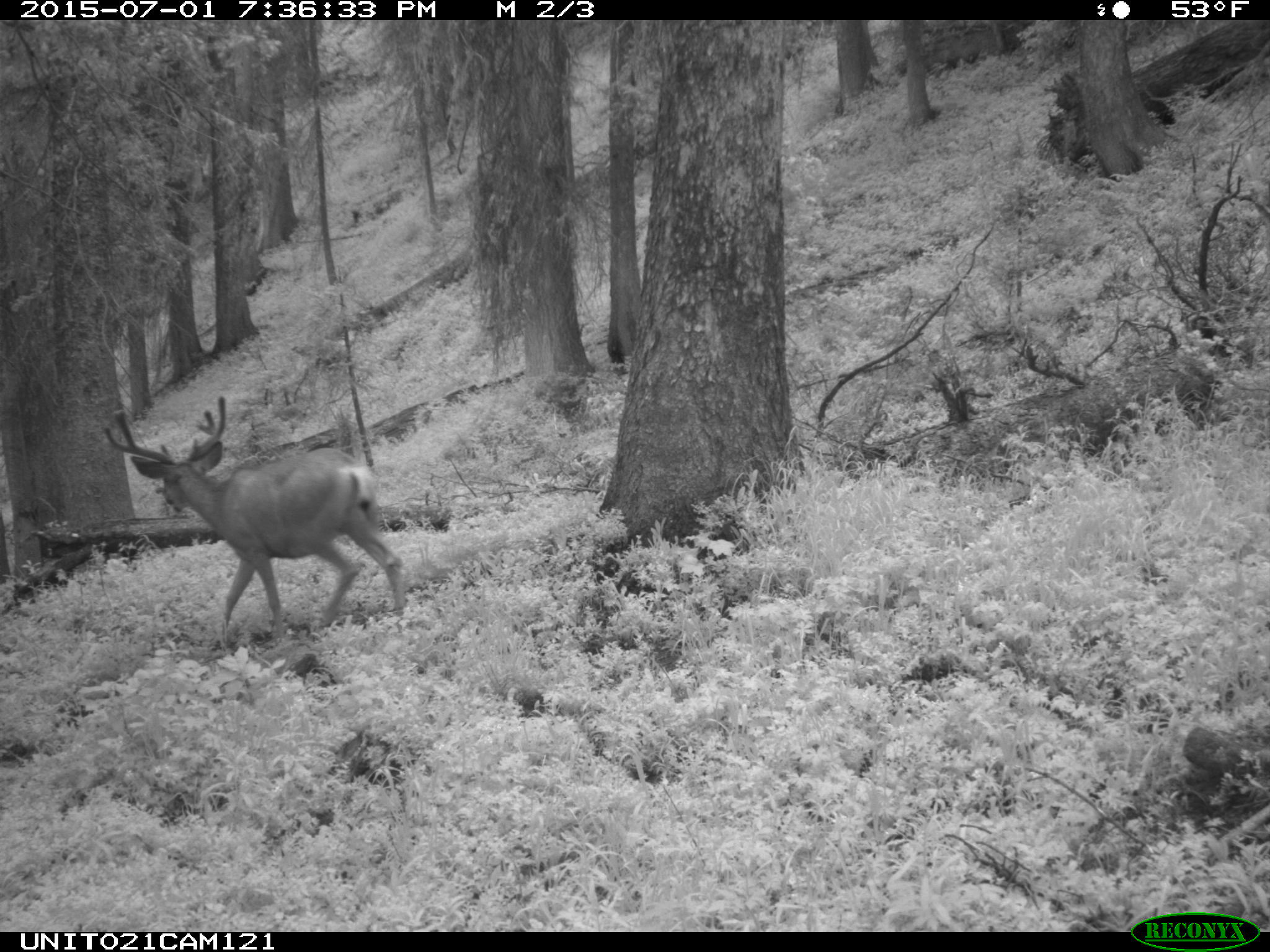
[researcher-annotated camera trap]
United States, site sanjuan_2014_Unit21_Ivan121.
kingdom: Animalia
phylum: Chordata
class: Mammalia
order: Artiodactyla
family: Cervidae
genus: Odocoileus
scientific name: Odocoileus hemionus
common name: mule deer